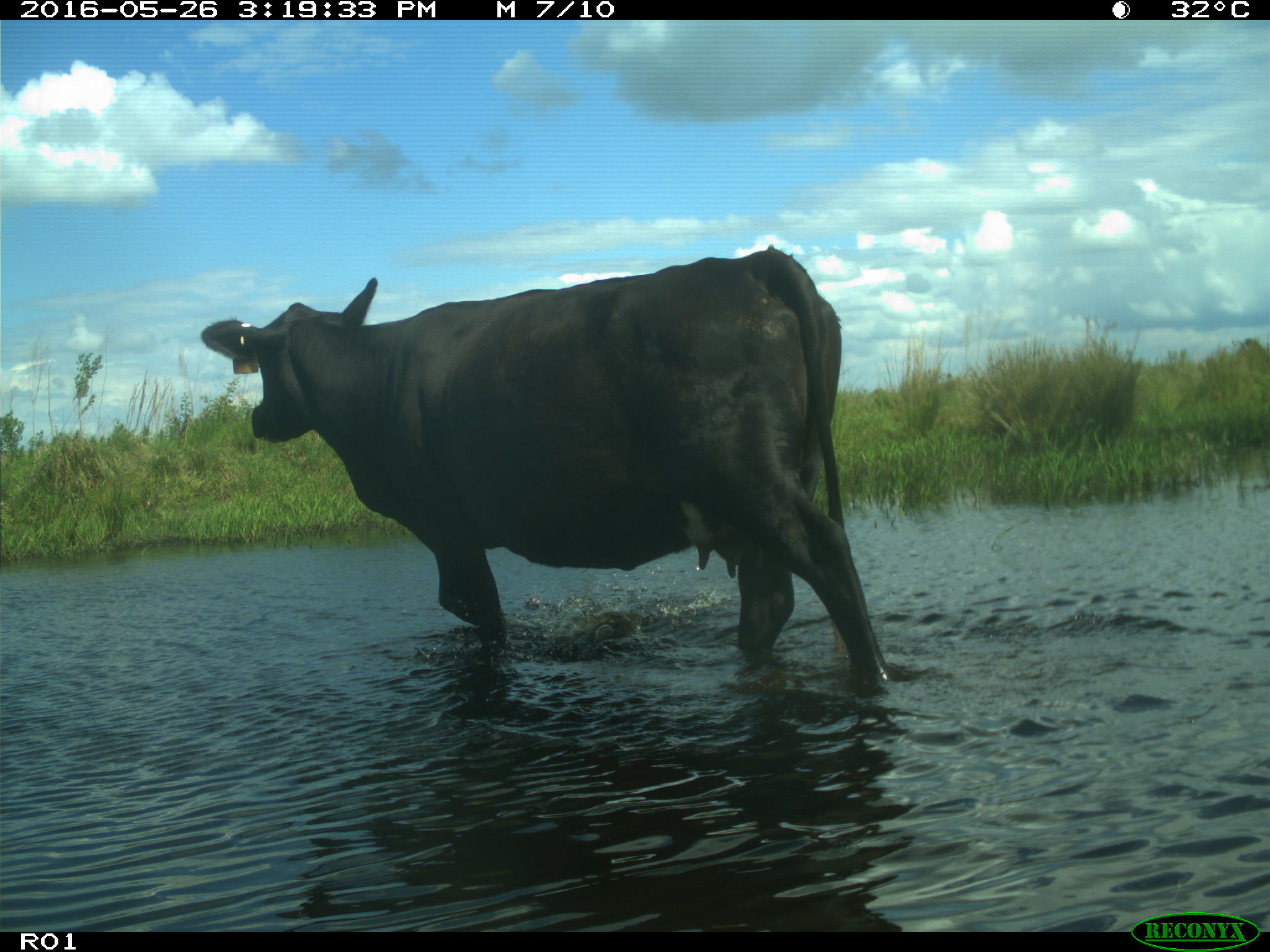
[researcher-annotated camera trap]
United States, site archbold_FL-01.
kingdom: Animalia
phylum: Chordata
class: Mammalia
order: Artiodactyla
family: Bovidae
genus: Bos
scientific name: Bos taurus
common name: domestic cow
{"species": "Bos taurus (domestic cow)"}